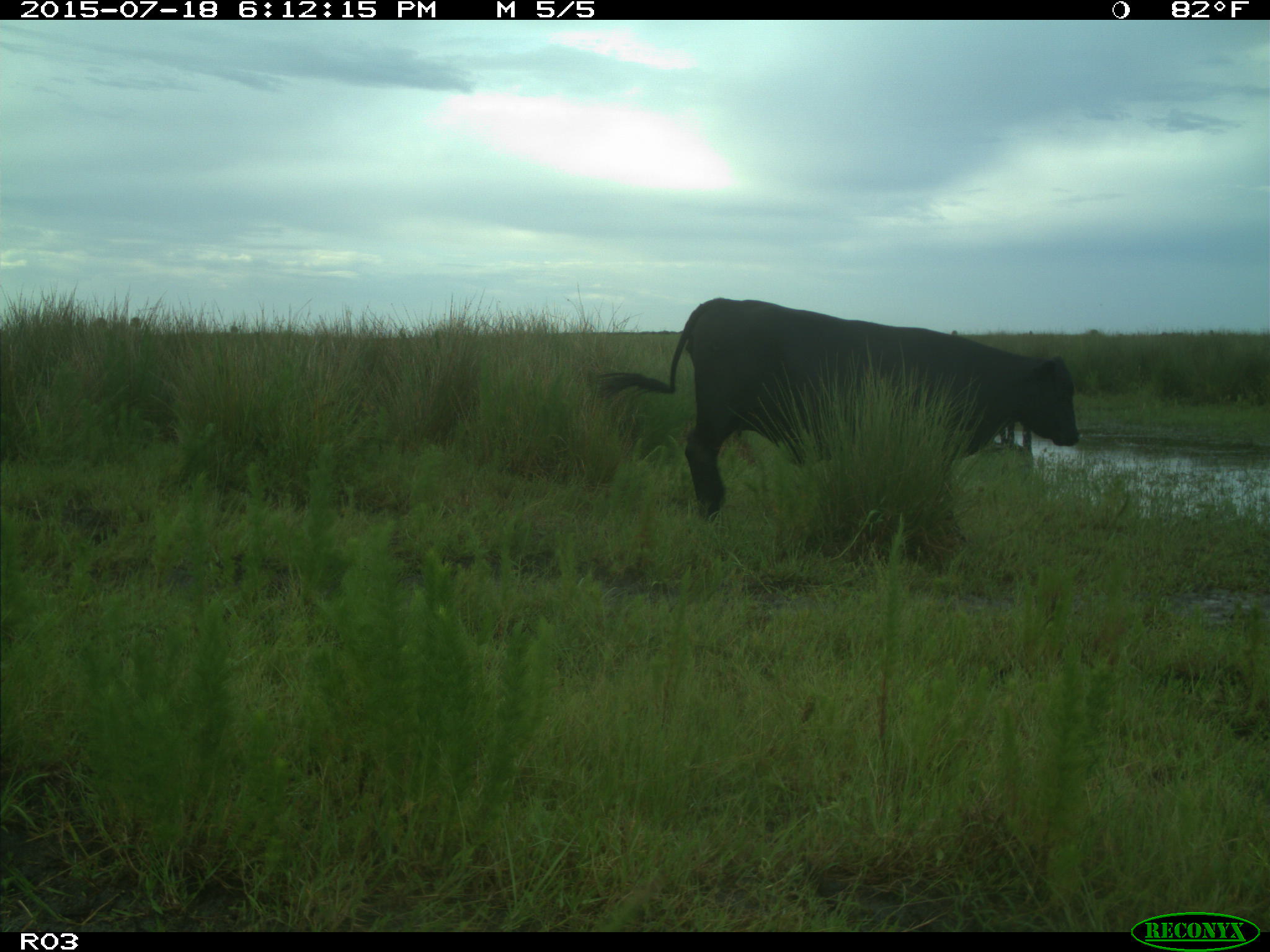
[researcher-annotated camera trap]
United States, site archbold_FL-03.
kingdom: Animalia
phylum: Chordata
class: Mammalia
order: Artiodactyla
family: Bovidae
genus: Bos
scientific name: Bos taurus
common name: domestic cow